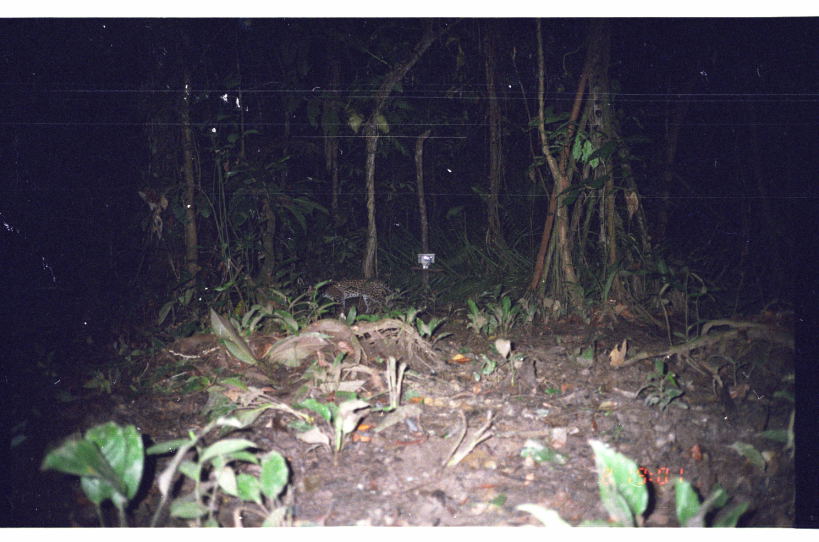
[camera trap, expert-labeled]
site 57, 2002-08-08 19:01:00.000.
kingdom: Animalia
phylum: Chordata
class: Mammalia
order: Carnivora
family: Felidae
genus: Leopardus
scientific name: Leopardus pardalis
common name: ocelot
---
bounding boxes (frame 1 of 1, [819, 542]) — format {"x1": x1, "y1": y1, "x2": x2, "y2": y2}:
leopardus pardalis: {"x1": 295, "y1": 277, "x2": 426, "y2": 320}